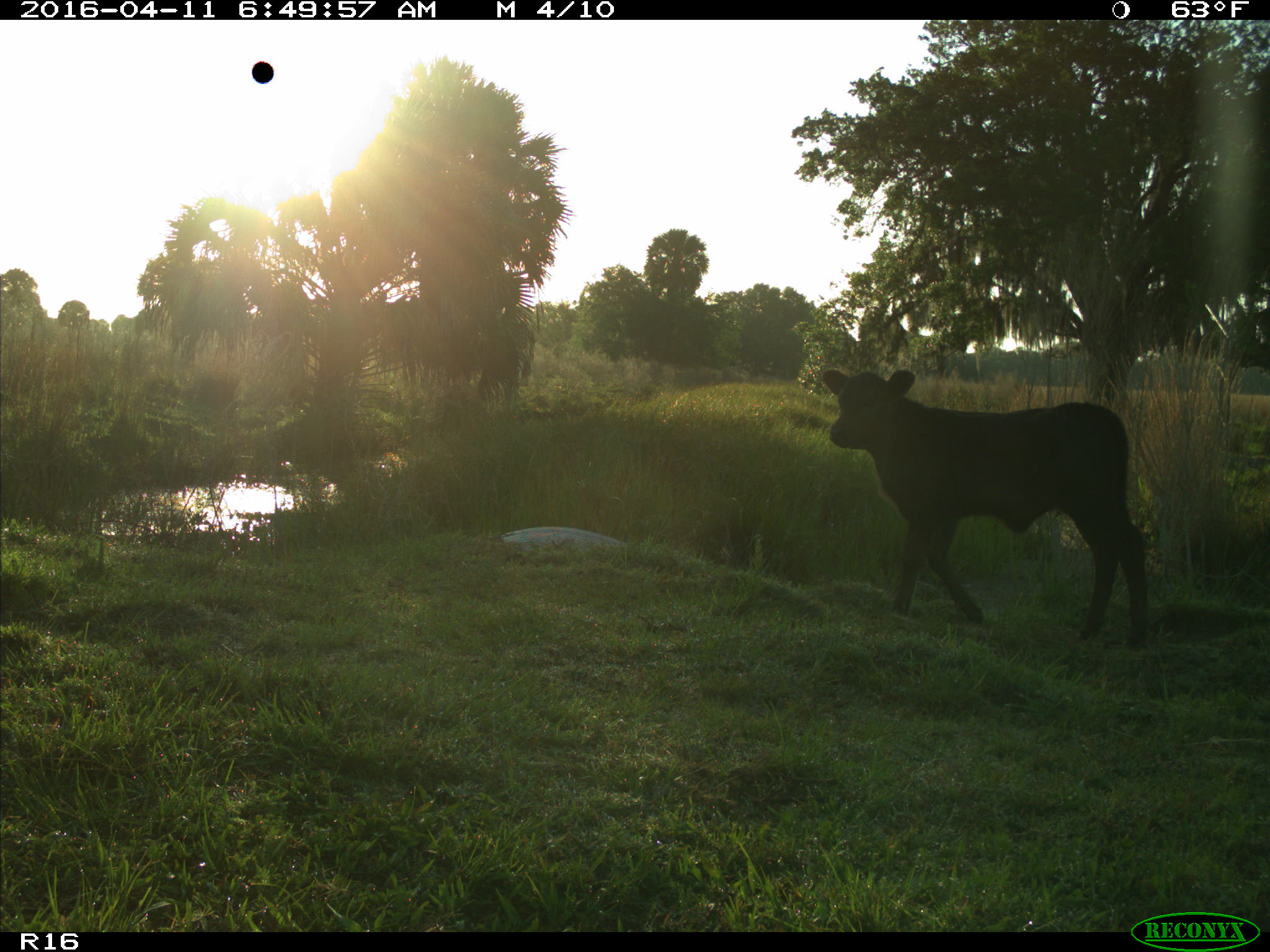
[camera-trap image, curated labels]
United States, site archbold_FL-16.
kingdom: Animalia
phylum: Chordata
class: Mammalia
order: Artiodactyla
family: Bovidae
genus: Bos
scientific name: Bos taurus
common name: domestic cow